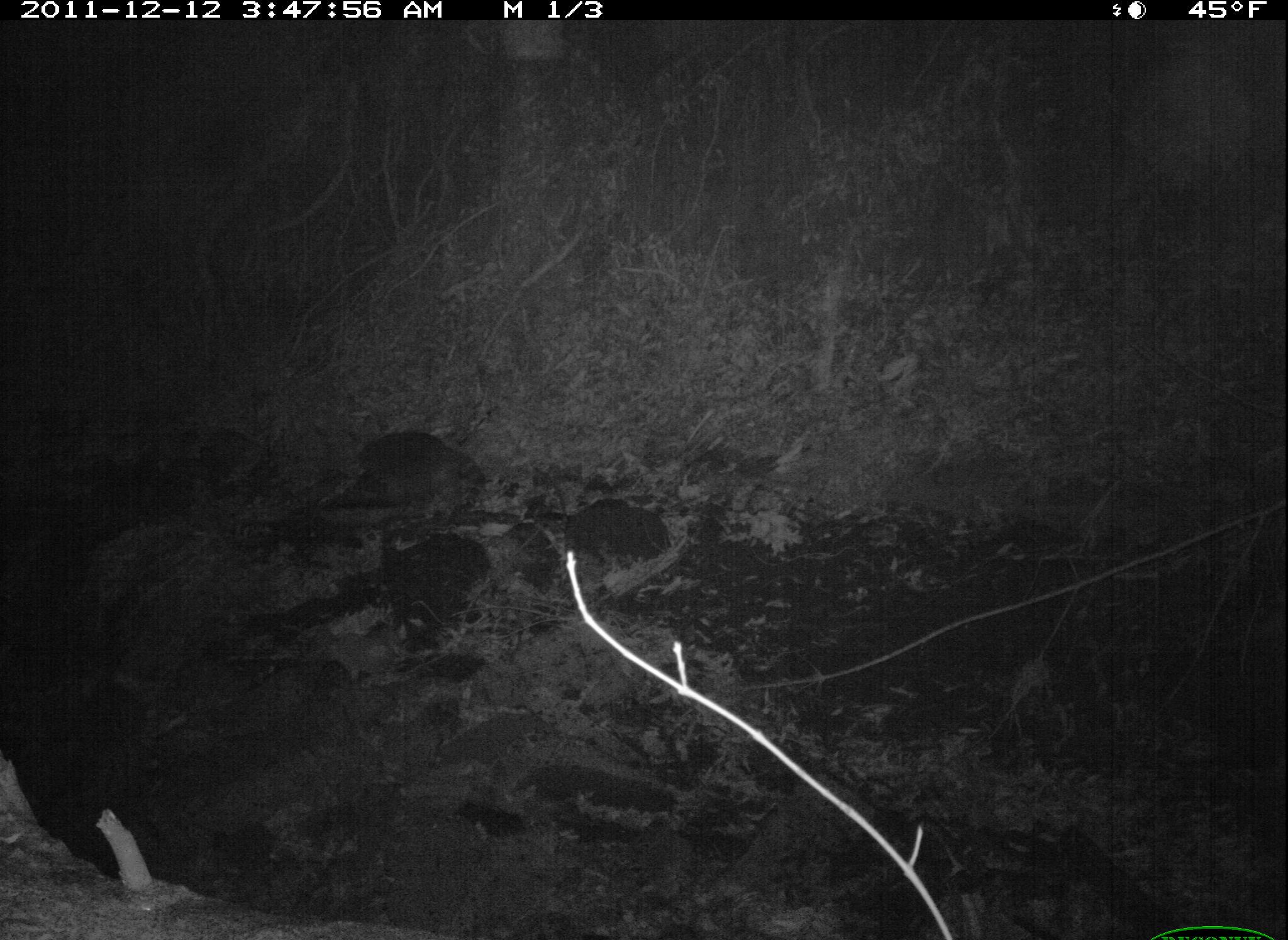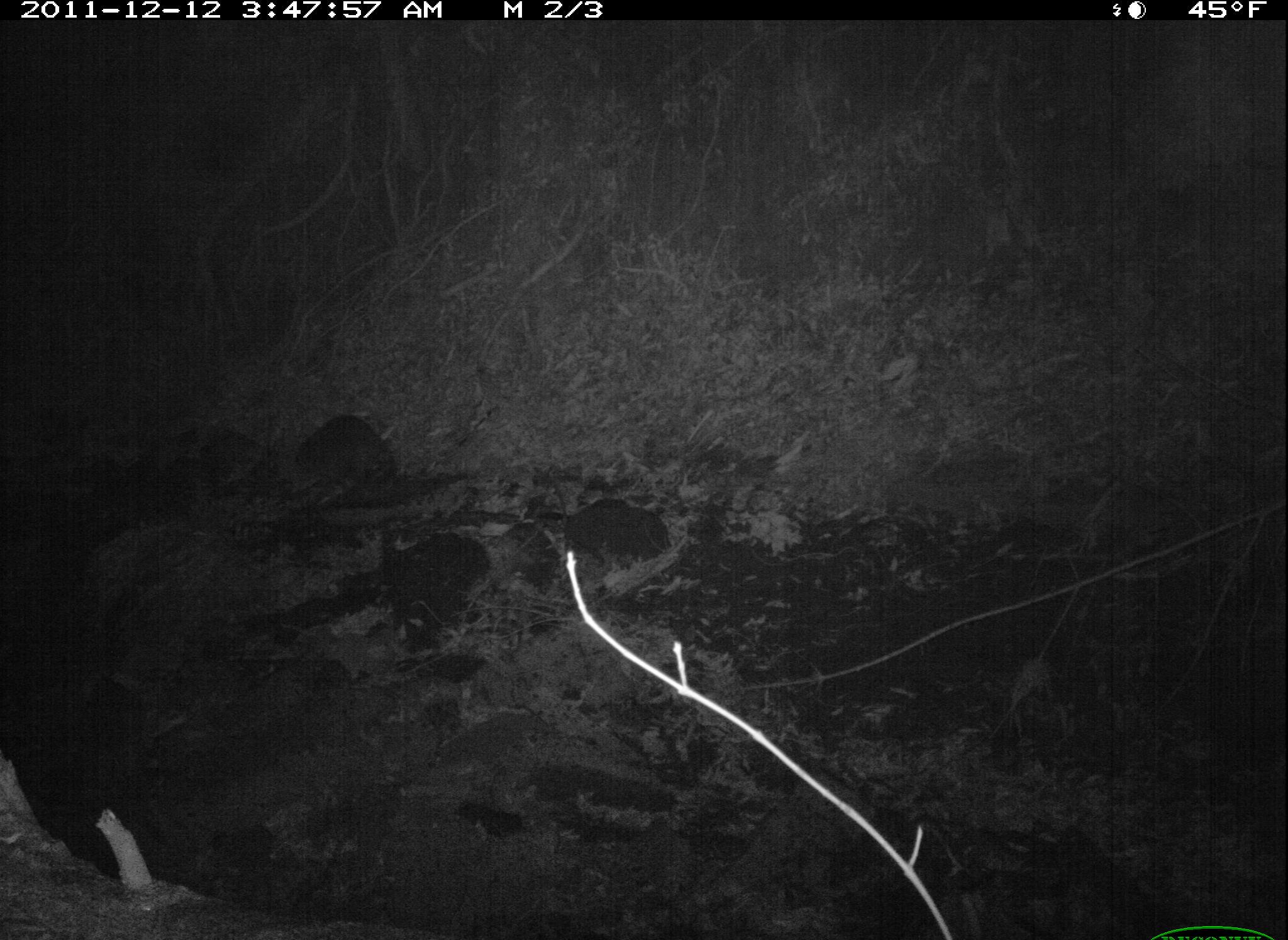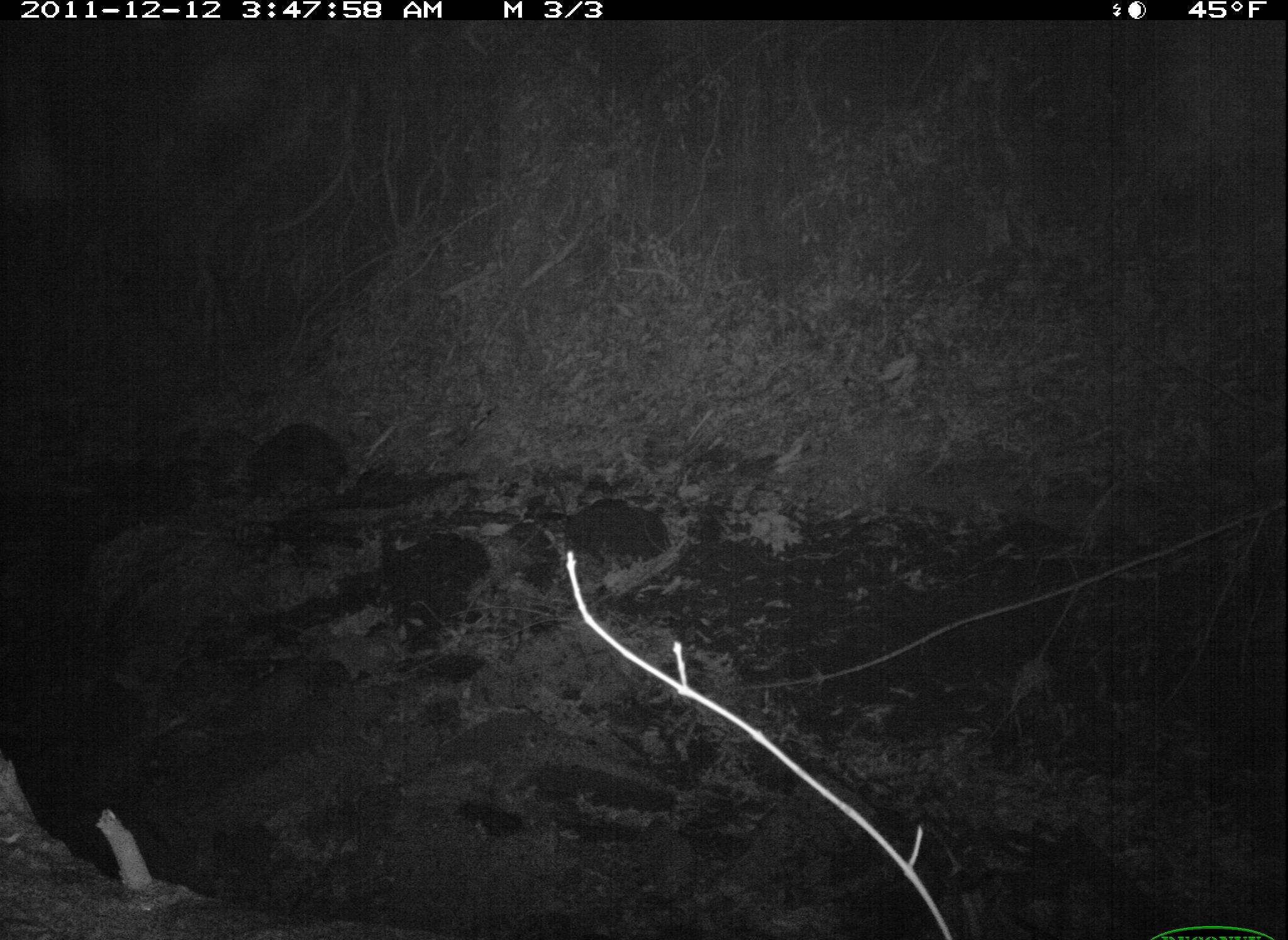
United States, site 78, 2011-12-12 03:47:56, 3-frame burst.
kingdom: Animalia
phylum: Chordata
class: Mammalia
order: Carnivora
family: Procyonidae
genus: Procyon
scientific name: Procyon lotor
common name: raccoon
Raccoon (Procyon lotor).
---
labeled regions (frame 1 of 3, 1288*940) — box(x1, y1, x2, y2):
raccoon: box(314, 419, 499, 525)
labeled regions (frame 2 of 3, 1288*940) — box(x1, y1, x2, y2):
raccoon: box(264, 390, 417, 522)